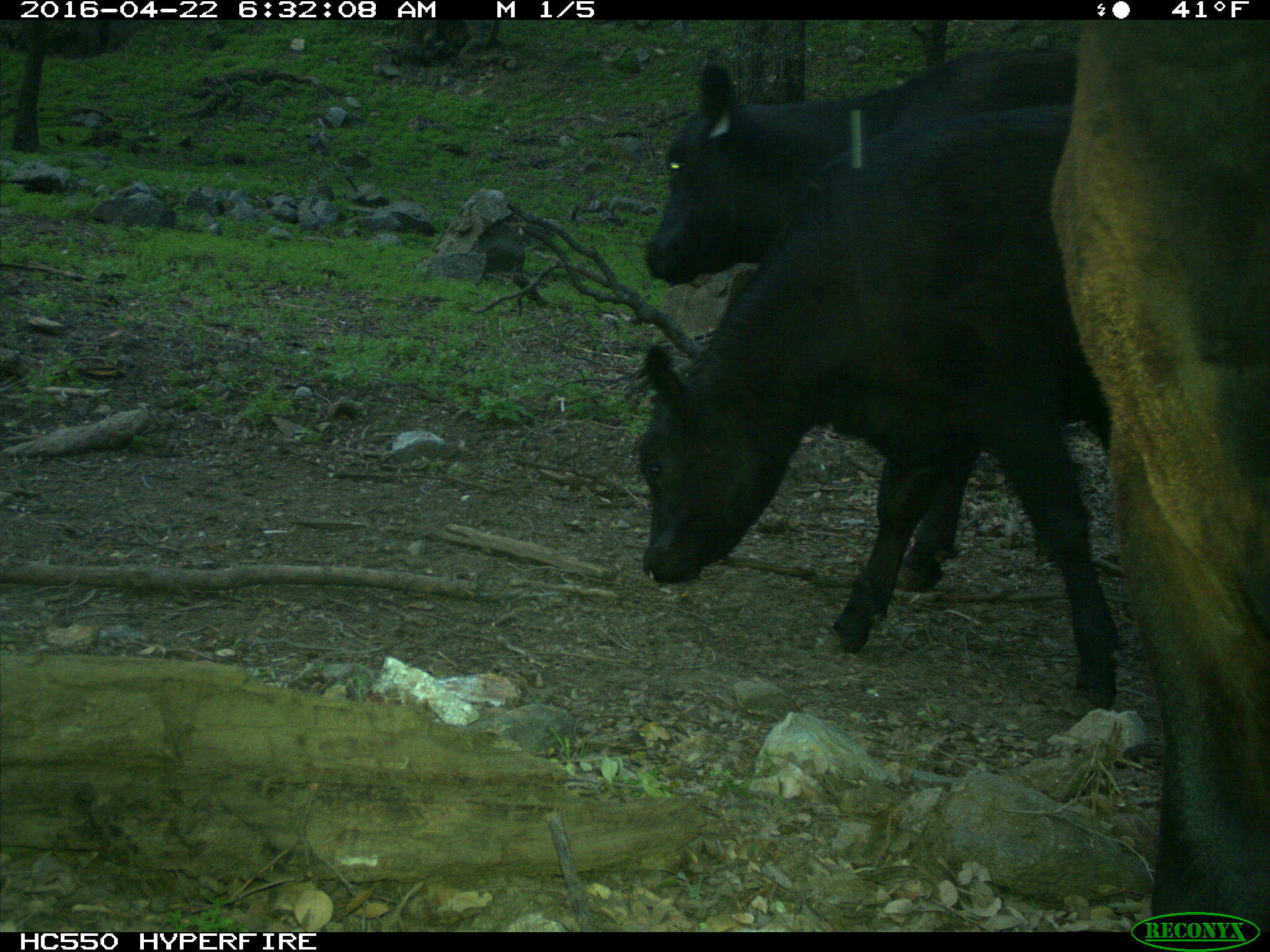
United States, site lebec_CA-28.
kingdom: Animalia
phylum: Chordata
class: Mammalia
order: Artiodactyla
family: Bovidae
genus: Bos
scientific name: Bos taurus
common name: domestic cow